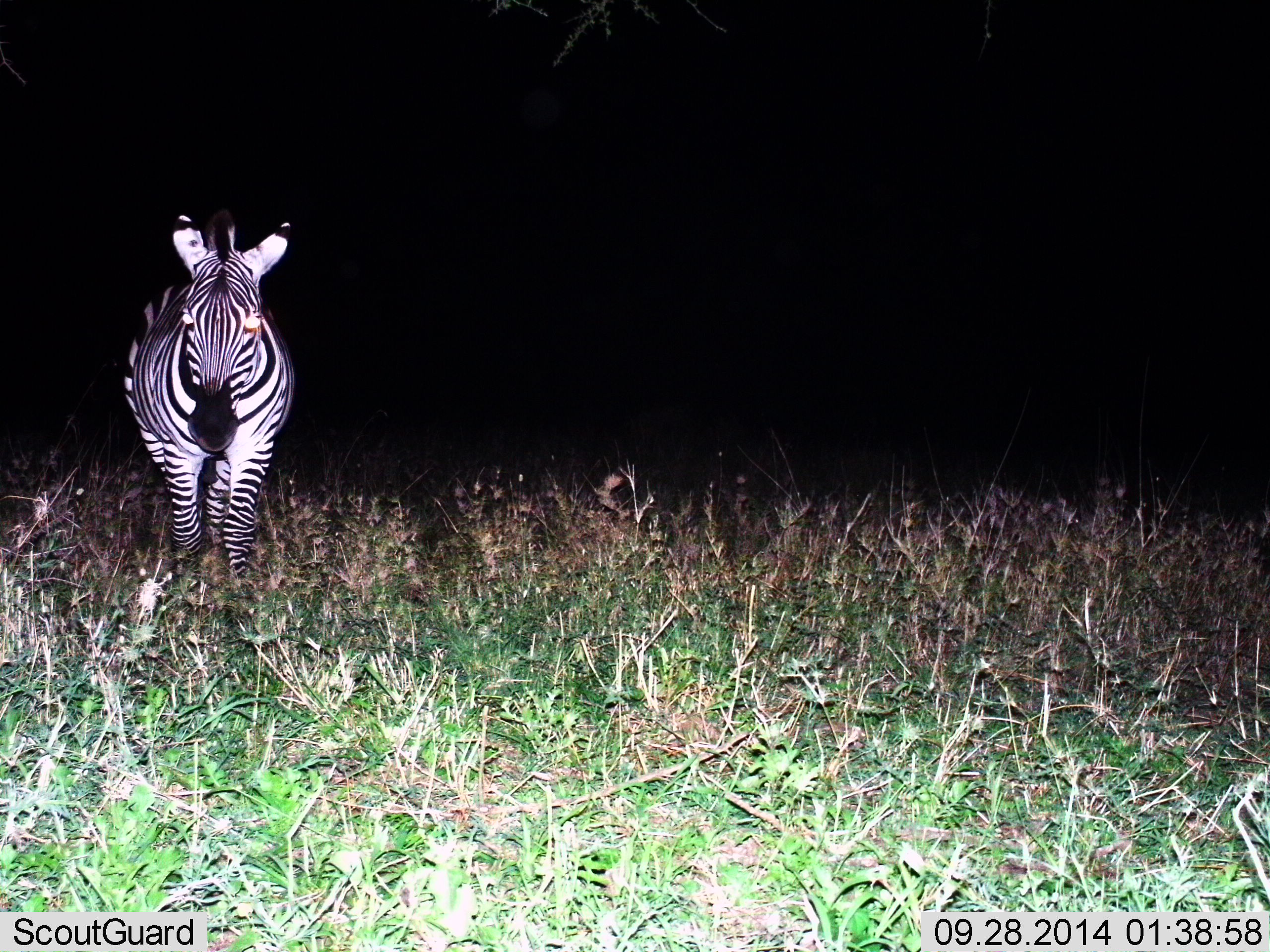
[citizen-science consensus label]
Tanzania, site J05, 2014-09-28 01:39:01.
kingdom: Animalia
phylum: Chordata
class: Mammalia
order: Perissodactyla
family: Equidae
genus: Equus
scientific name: Equus quagga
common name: plains zebra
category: zebra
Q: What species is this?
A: Zebra (plains zebra) (Equus quagga).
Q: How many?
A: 1.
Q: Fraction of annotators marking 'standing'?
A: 90%.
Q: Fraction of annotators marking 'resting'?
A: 0%.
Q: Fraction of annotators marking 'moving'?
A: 10%.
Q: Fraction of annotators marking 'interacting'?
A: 0%.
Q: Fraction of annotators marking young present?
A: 0%.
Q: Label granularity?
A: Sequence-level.